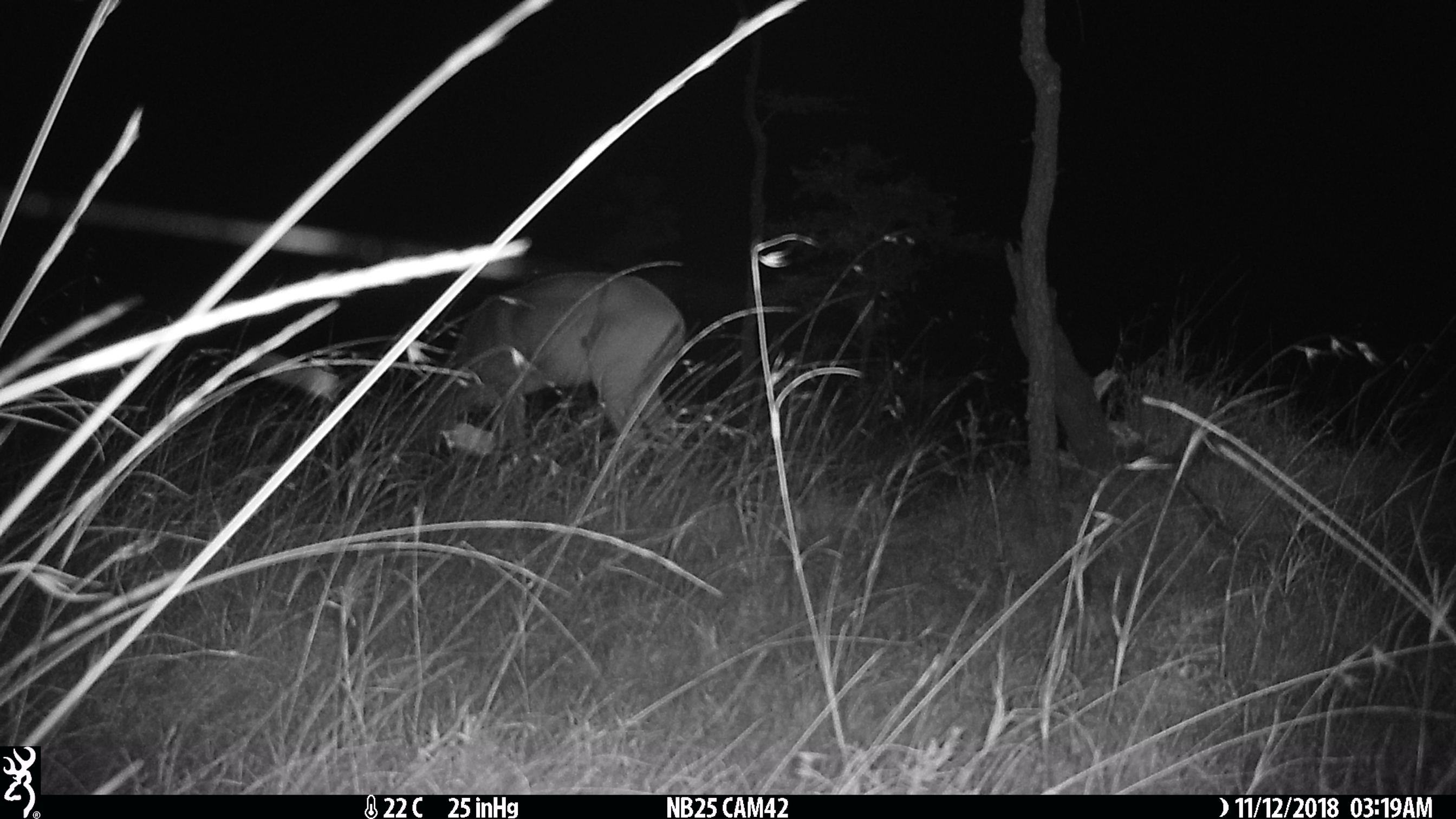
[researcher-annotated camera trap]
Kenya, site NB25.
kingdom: Animalia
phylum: Chordata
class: Mammalia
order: Artiodactyla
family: Bovidae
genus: Aepyceros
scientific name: Aepyceros melampus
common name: impala